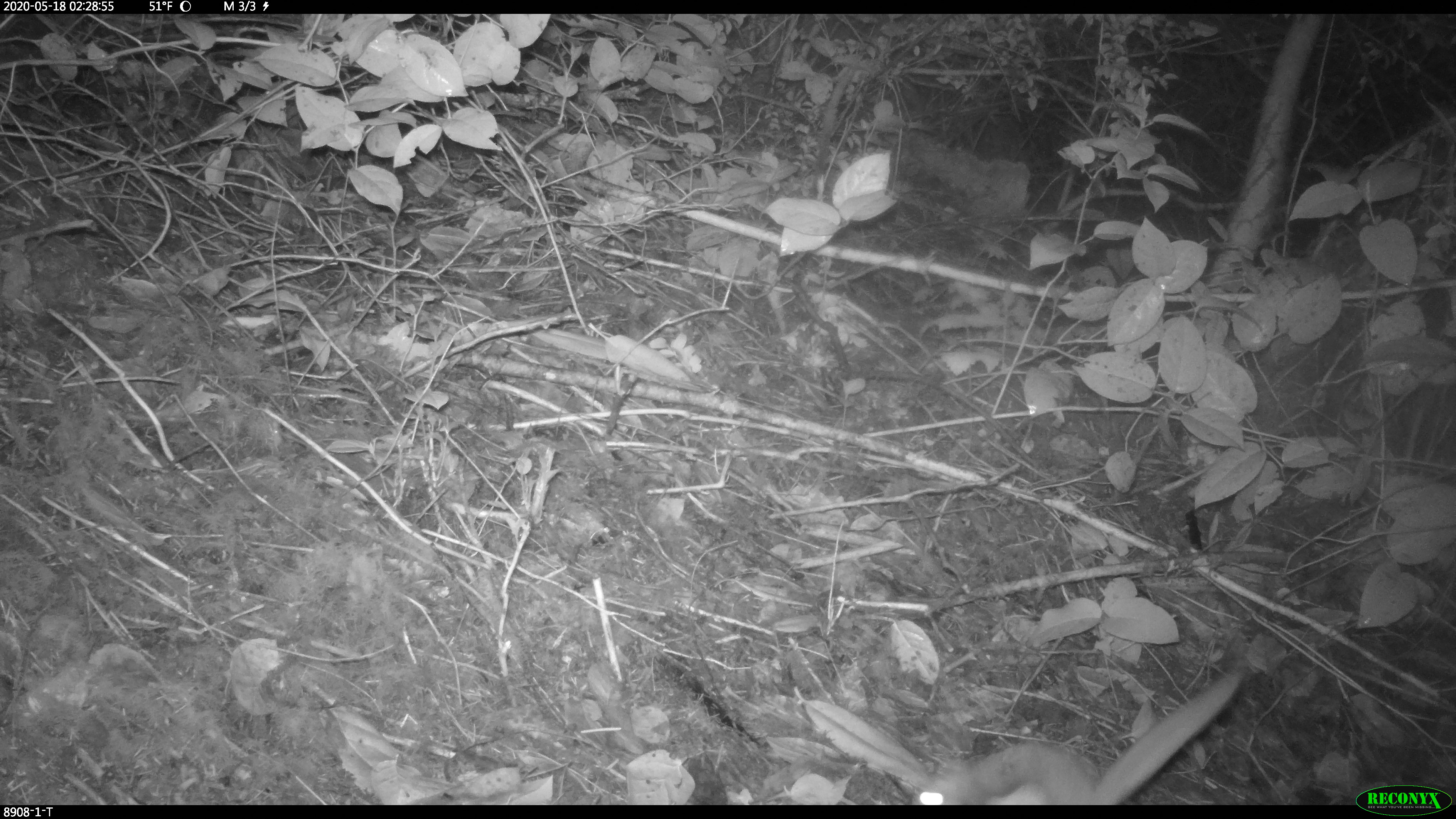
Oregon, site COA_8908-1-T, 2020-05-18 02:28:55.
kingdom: Animalia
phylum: Chordata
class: Mammalia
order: Rodentia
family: Sciuridae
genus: Glaucomys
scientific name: Glaucomys oregonensis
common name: humboldt's flying squirrel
Humboldt's flying squirrel (Glaucomys oregonensis).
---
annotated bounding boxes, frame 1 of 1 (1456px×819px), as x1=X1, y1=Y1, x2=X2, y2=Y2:
humboldt's flying squirrel: x1=898, y1=655, x2=1259, y2=803